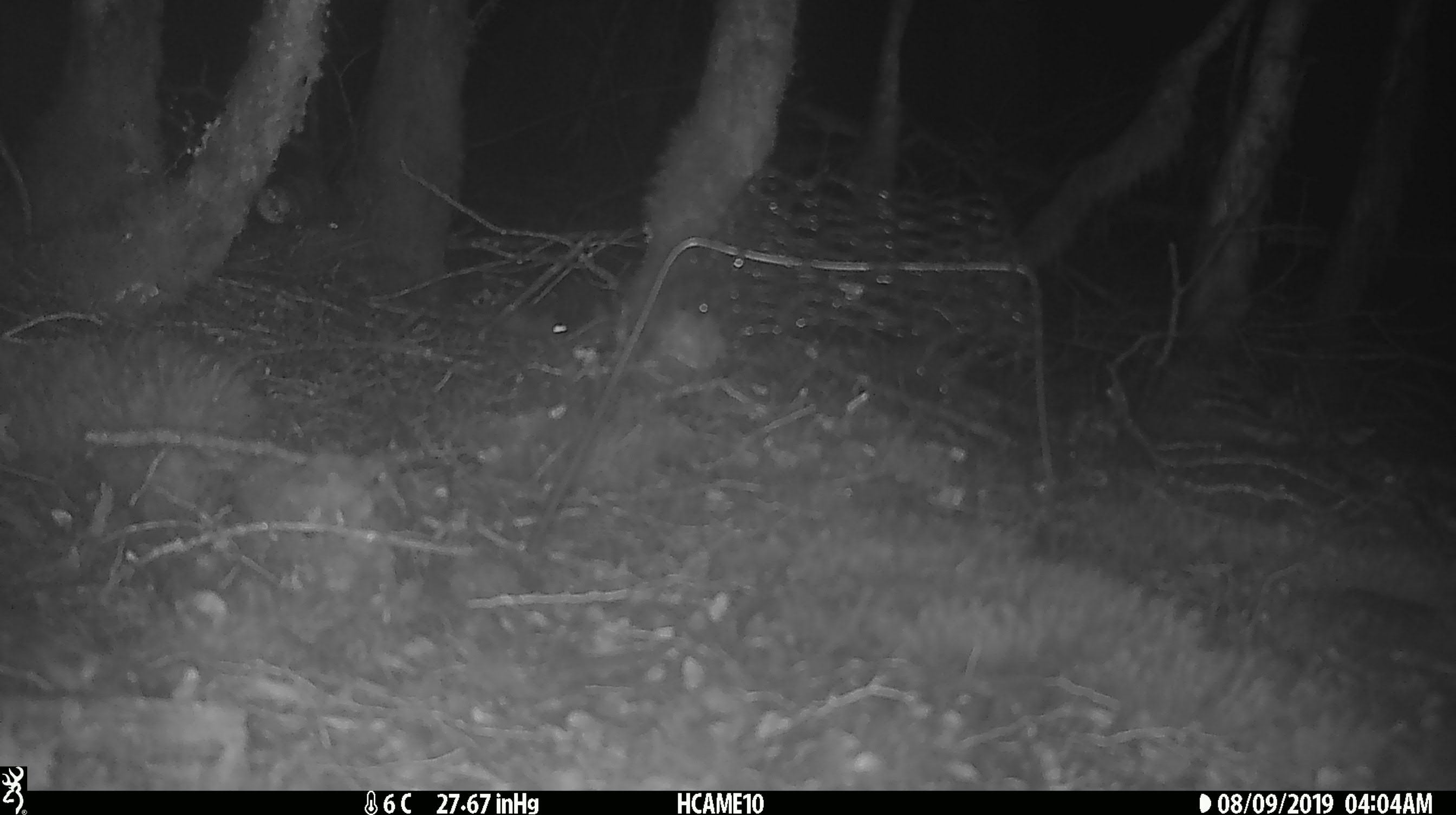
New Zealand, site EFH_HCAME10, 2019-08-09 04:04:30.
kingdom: Animalia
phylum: Chordata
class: Mammalia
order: Rodentia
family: Muridae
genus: Mus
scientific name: Mus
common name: mouse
Mouse (Mus).